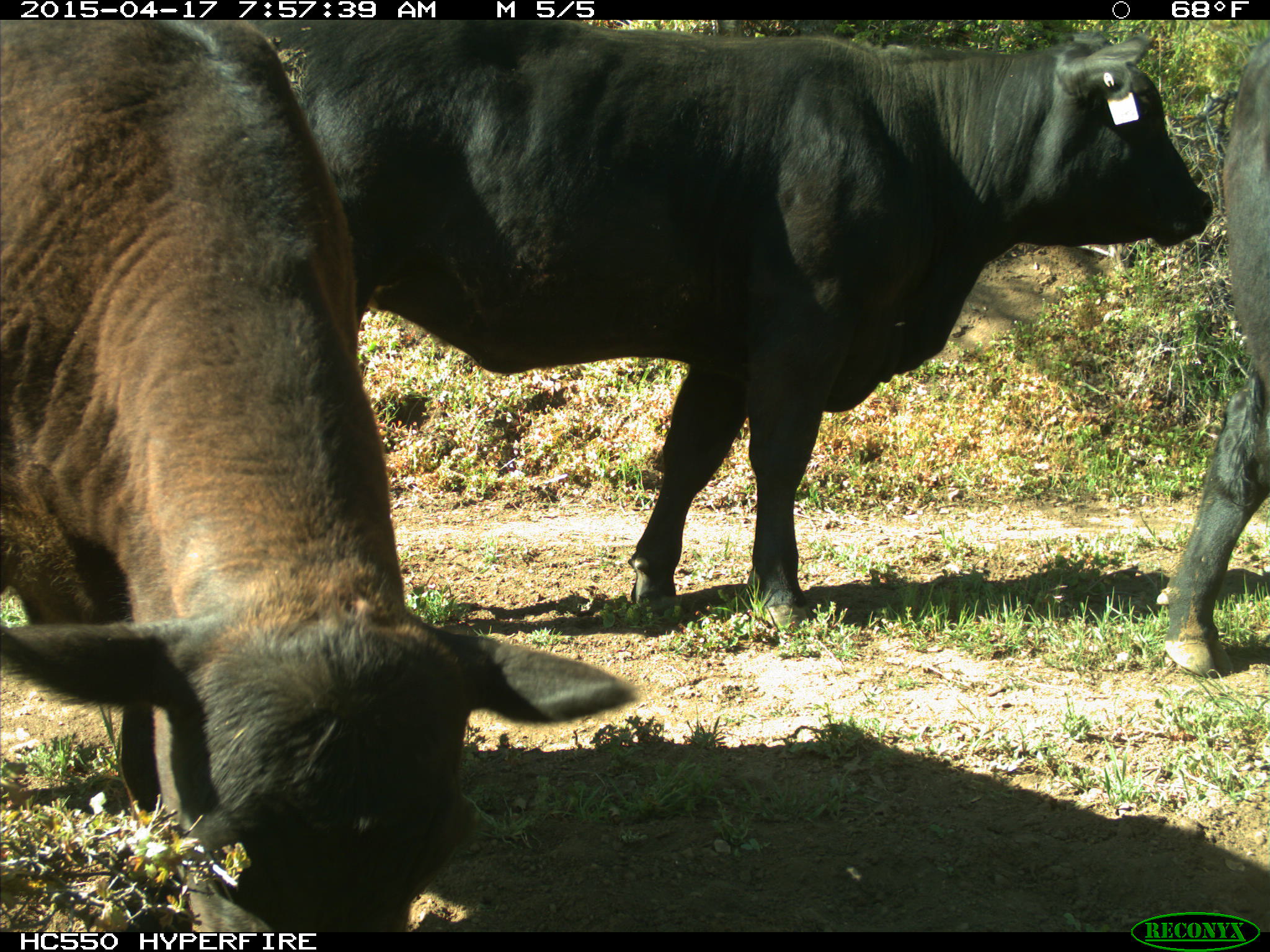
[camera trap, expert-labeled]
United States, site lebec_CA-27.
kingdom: Animalia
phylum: Chordata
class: Mammalia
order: Artiodactyla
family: Bovidae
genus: Bos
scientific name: Bos taurus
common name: domestic cow